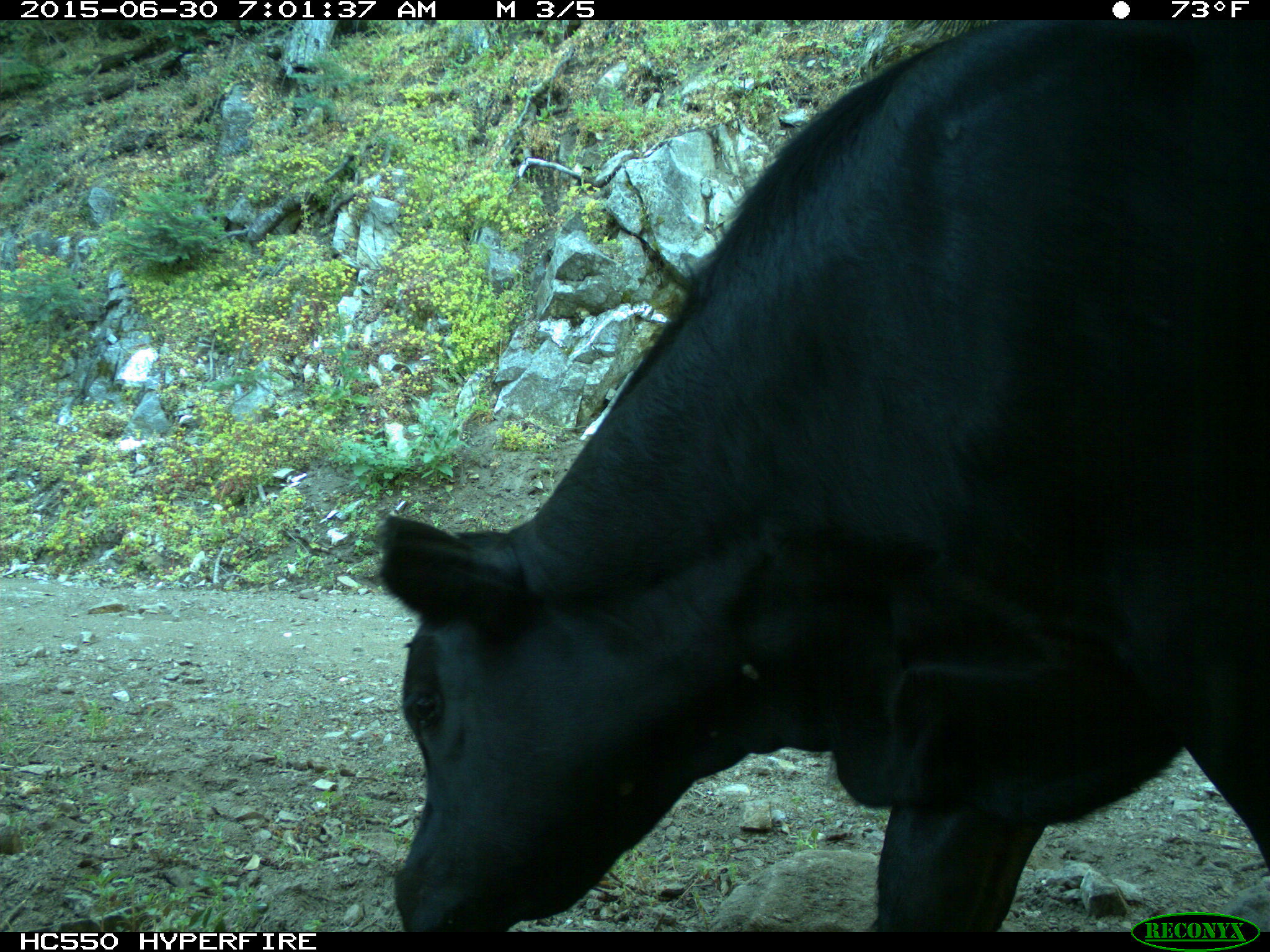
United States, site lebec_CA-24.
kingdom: Animalia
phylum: Chordata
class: Mammalia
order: Artiodactyla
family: Bovidae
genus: Bos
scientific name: Bos taurus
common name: domestic cow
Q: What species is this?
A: Bos taurus (domestic cow).